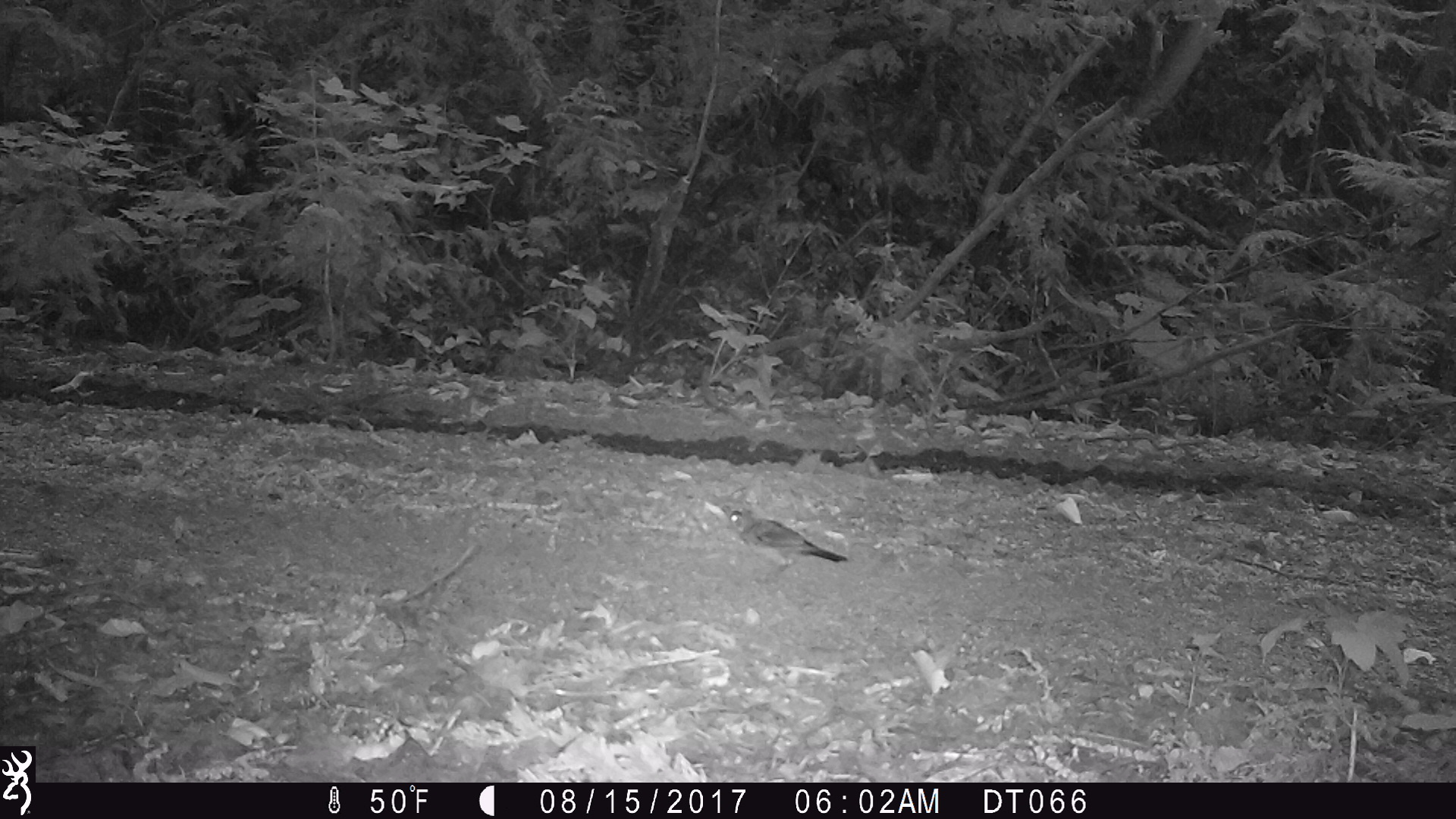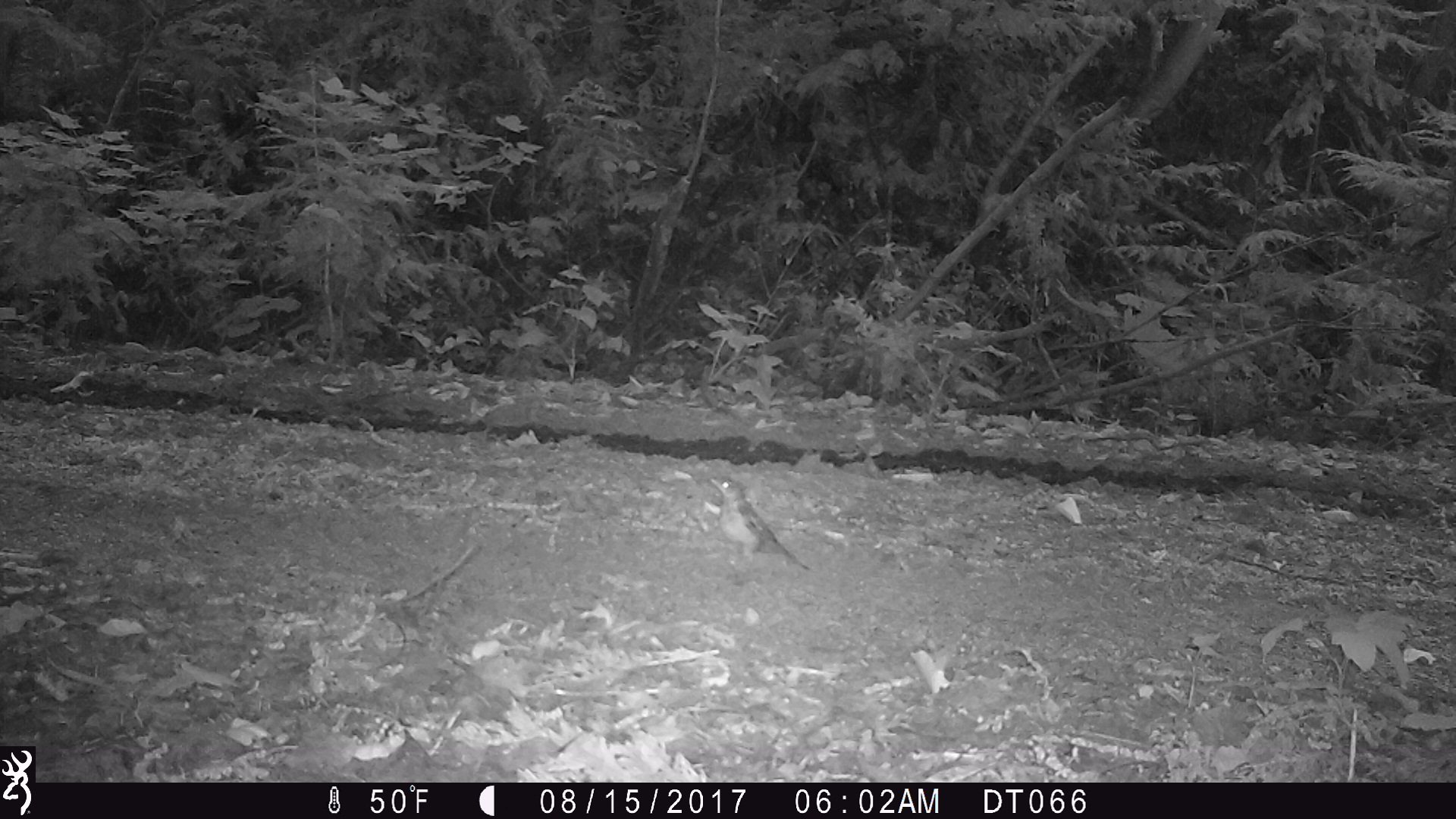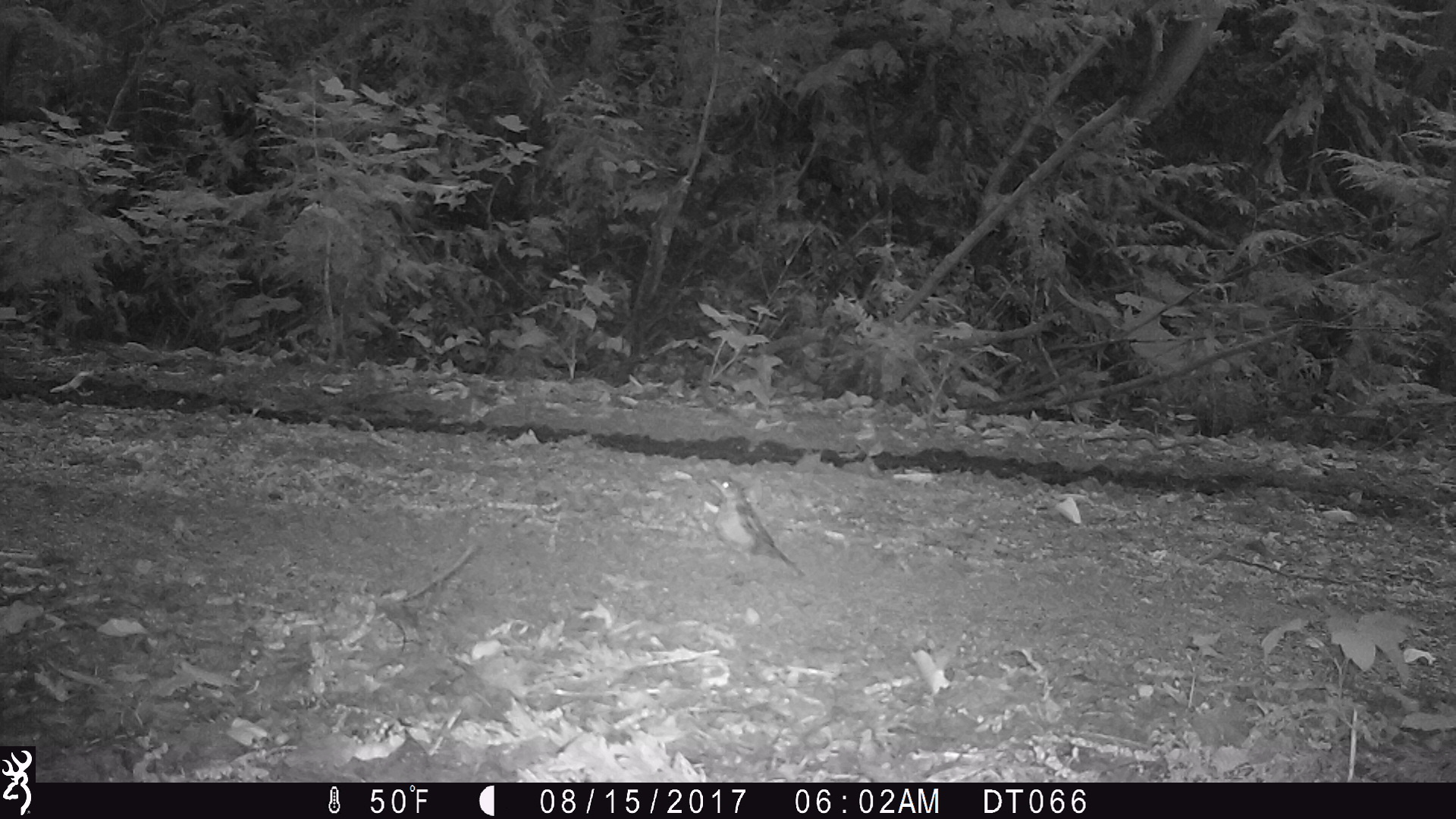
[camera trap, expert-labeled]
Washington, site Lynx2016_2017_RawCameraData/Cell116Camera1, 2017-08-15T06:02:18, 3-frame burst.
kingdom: Animalia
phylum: Chordata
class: Aves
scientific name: Aves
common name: birds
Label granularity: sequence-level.